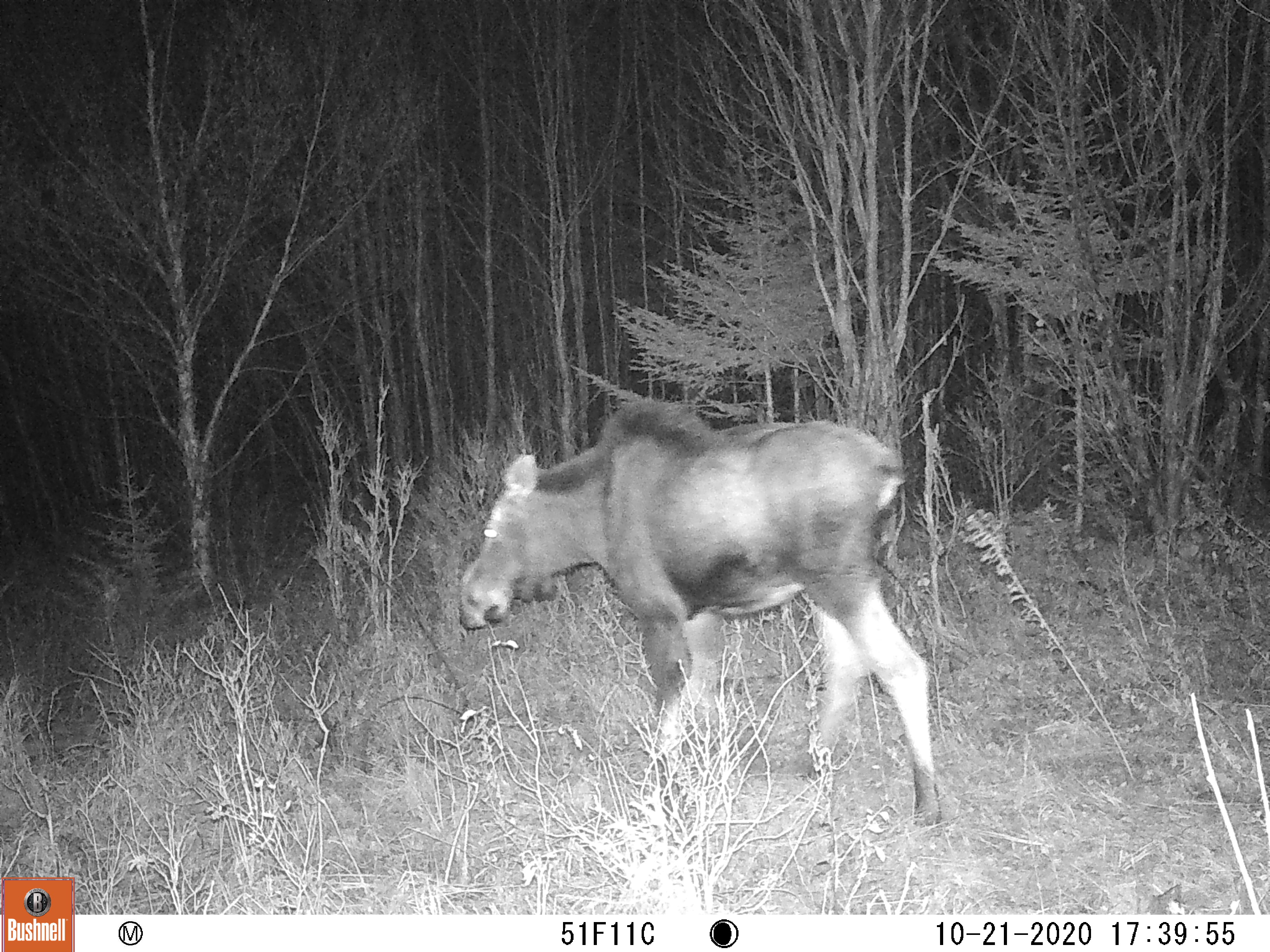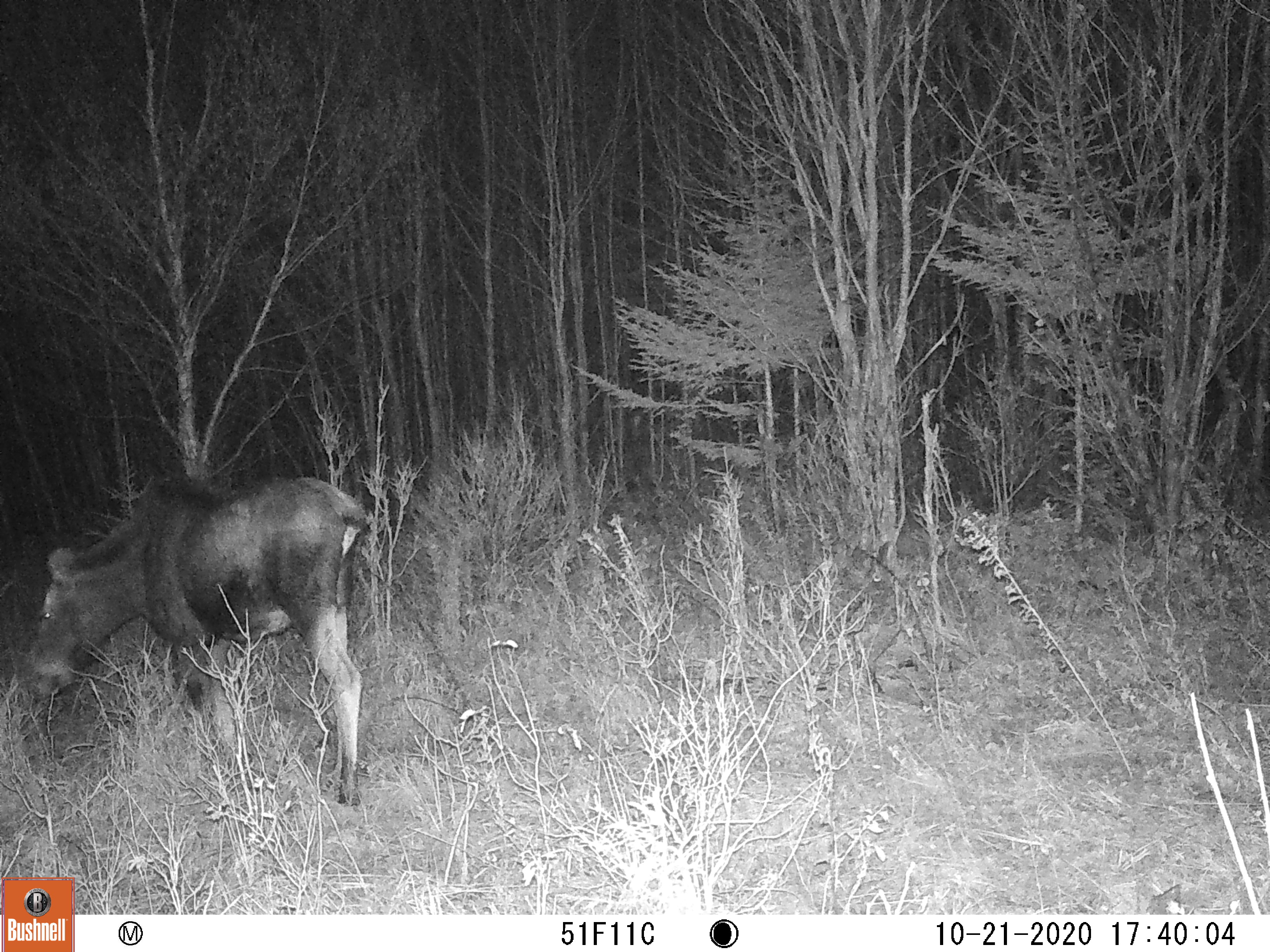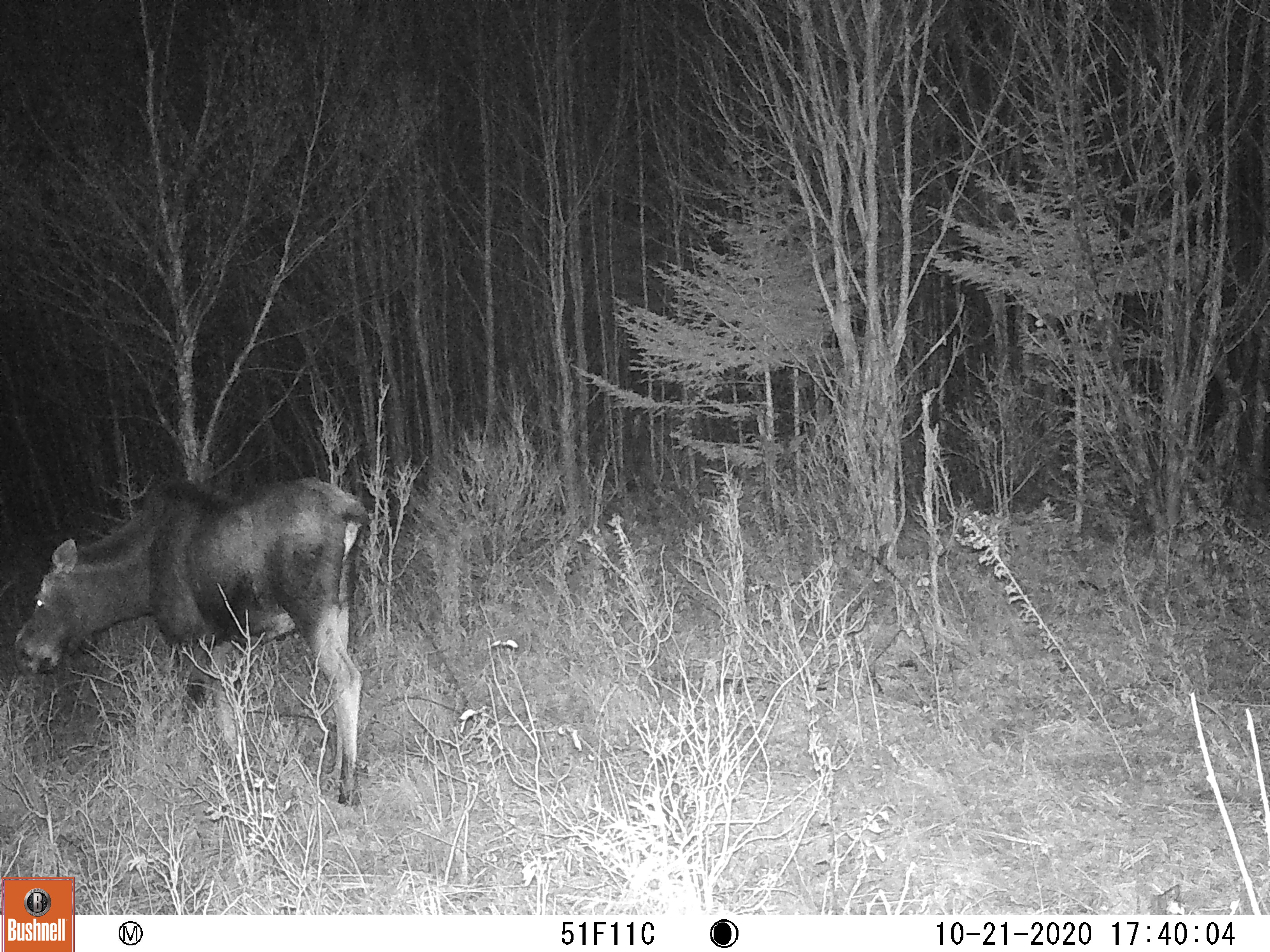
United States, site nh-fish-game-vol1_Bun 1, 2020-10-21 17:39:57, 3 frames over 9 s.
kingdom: Animalia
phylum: Chordata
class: Mammalia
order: Artiodactyla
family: Cervidae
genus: Alces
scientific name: Alces alces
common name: moose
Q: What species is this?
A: Moose (Alces alces).